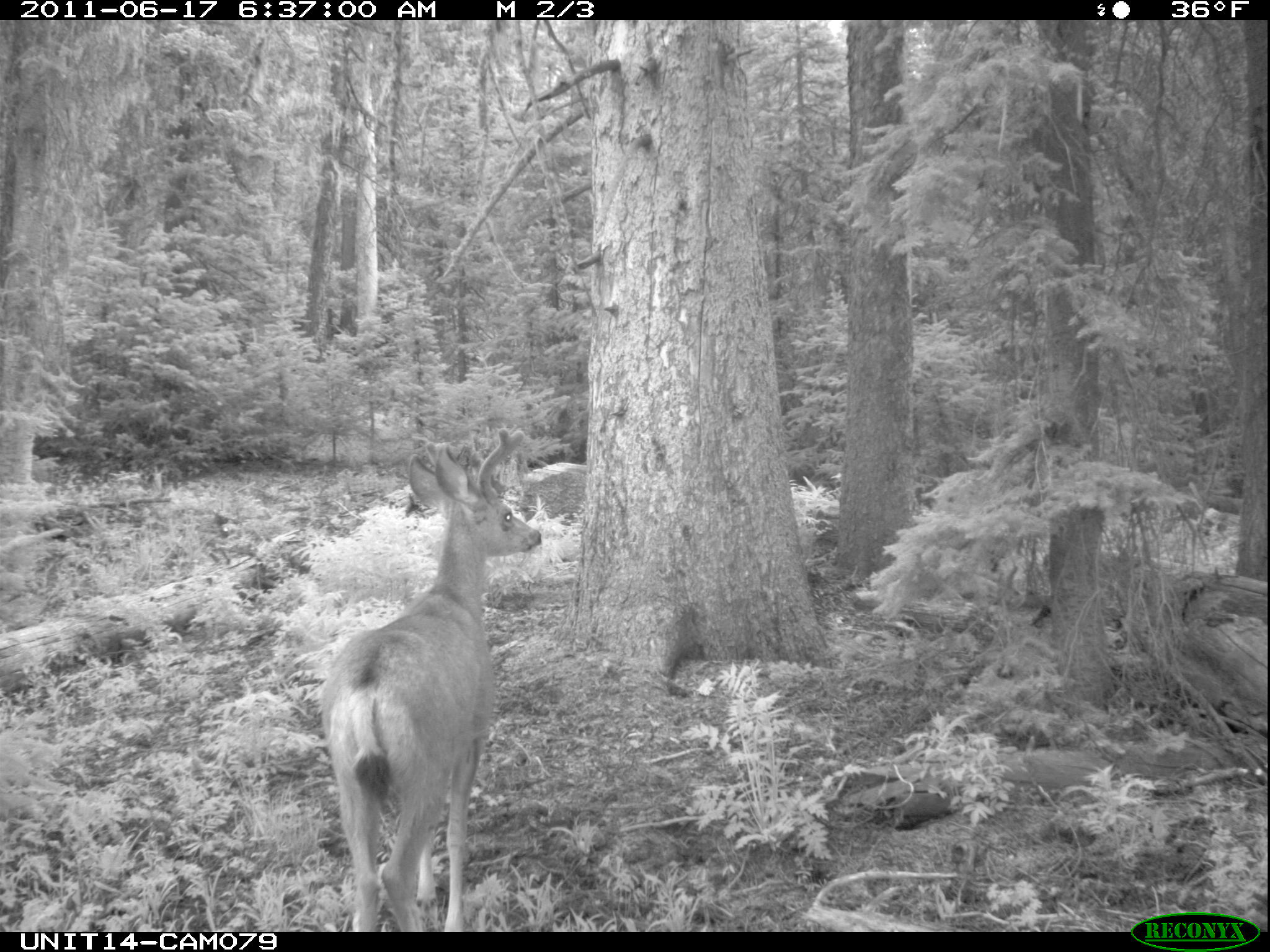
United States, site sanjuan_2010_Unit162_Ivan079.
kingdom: Animalia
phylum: Chordata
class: Mammalia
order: Artiodactyla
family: Cervidae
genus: Odocoileus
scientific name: Odocoileus hemionus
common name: mule deer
Odocoileus hemionus (mule deer).